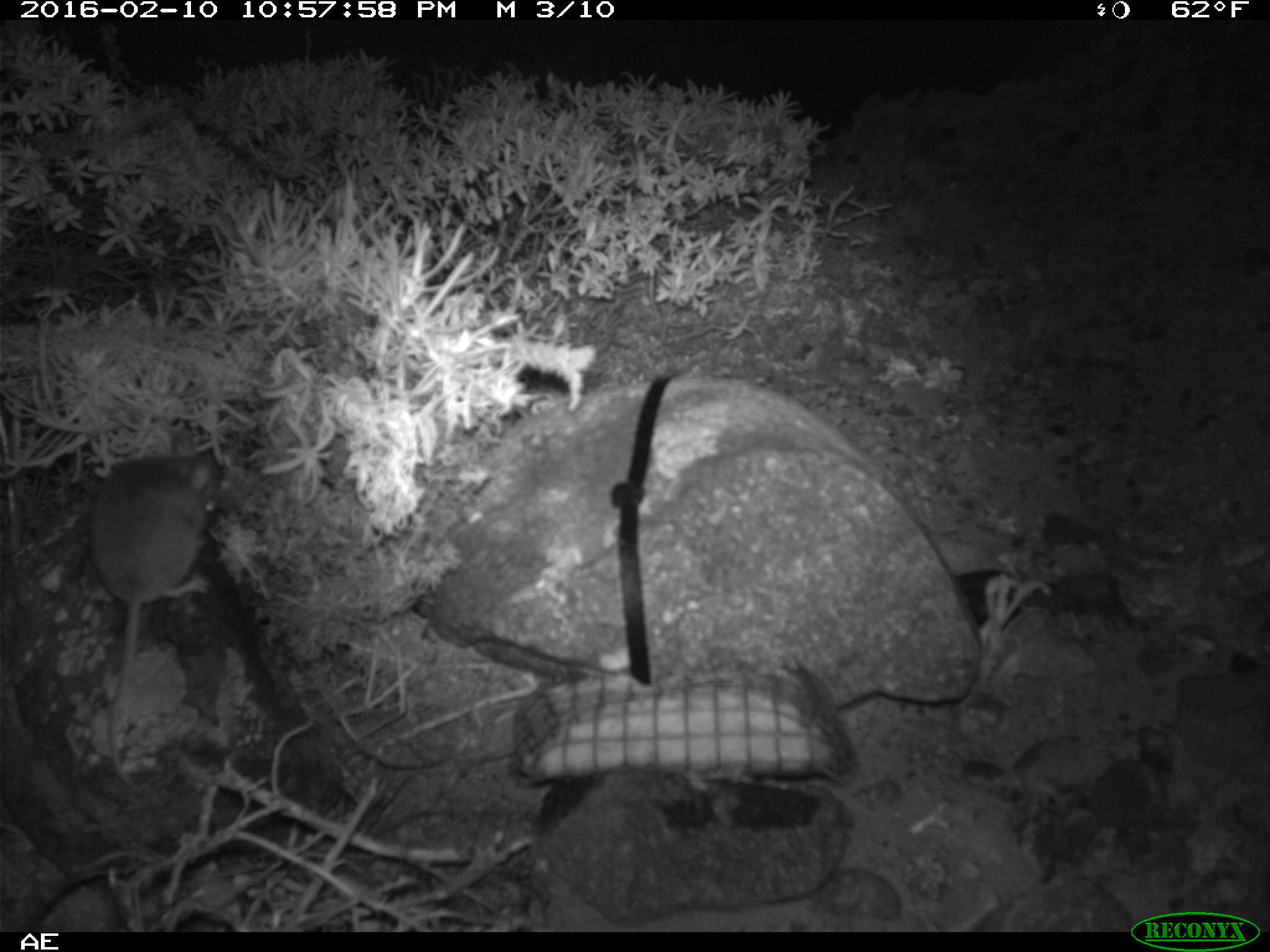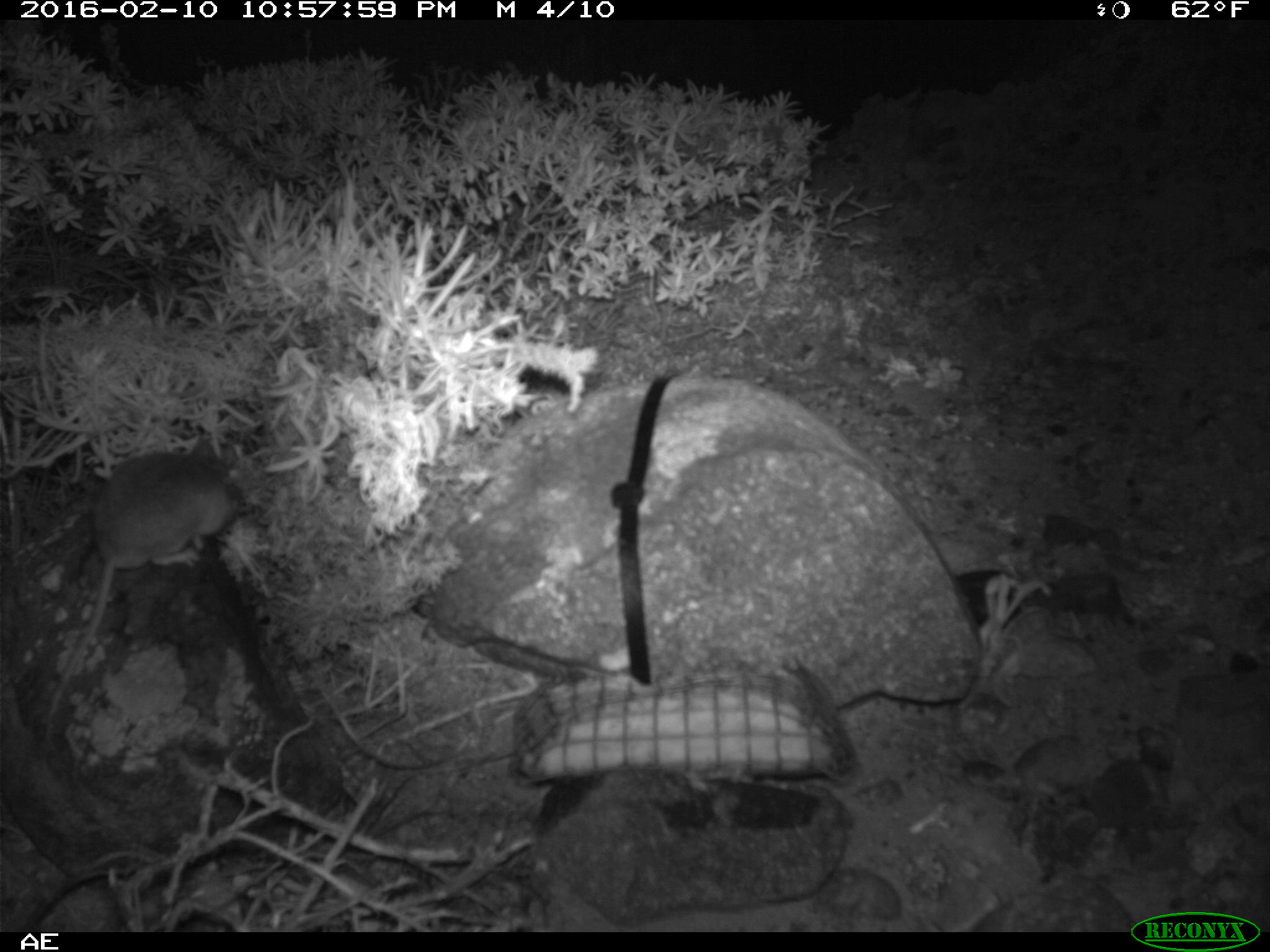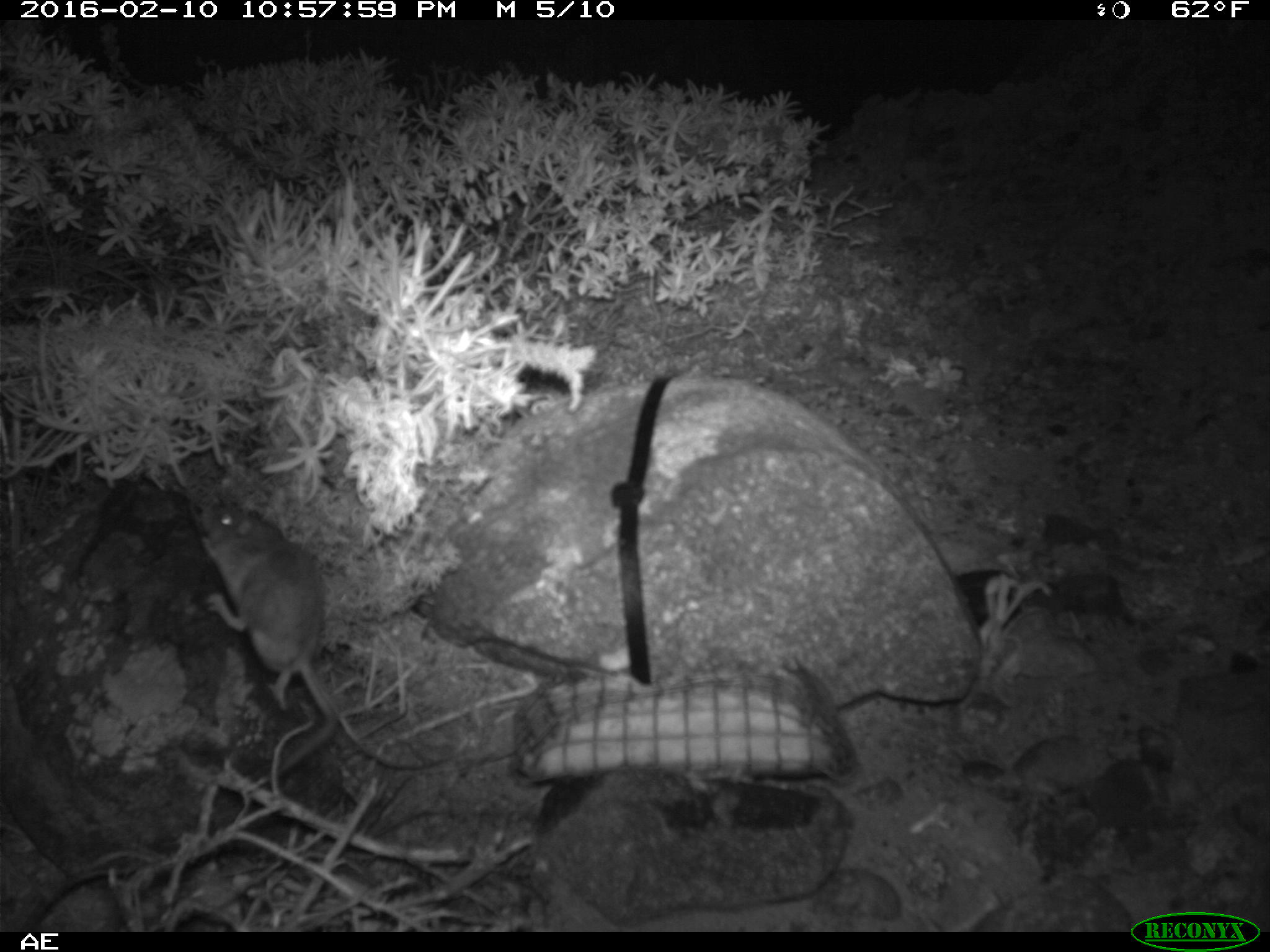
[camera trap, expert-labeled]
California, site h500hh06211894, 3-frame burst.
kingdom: Animalia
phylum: Chordata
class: Mammalia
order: Rodentia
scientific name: Rodentia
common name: rodent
Rodent (Rodentia).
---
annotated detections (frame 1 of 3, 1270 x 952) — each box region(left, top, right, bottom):
rodent: region(90, 432, 215, 790)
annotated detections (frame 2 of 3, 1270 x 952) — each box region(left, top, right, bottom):
rodent: region(43, 443, 236, 757)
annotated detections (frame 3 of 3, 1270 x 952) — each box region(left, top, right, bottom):
rodent: region(198, 502, 339, 775)